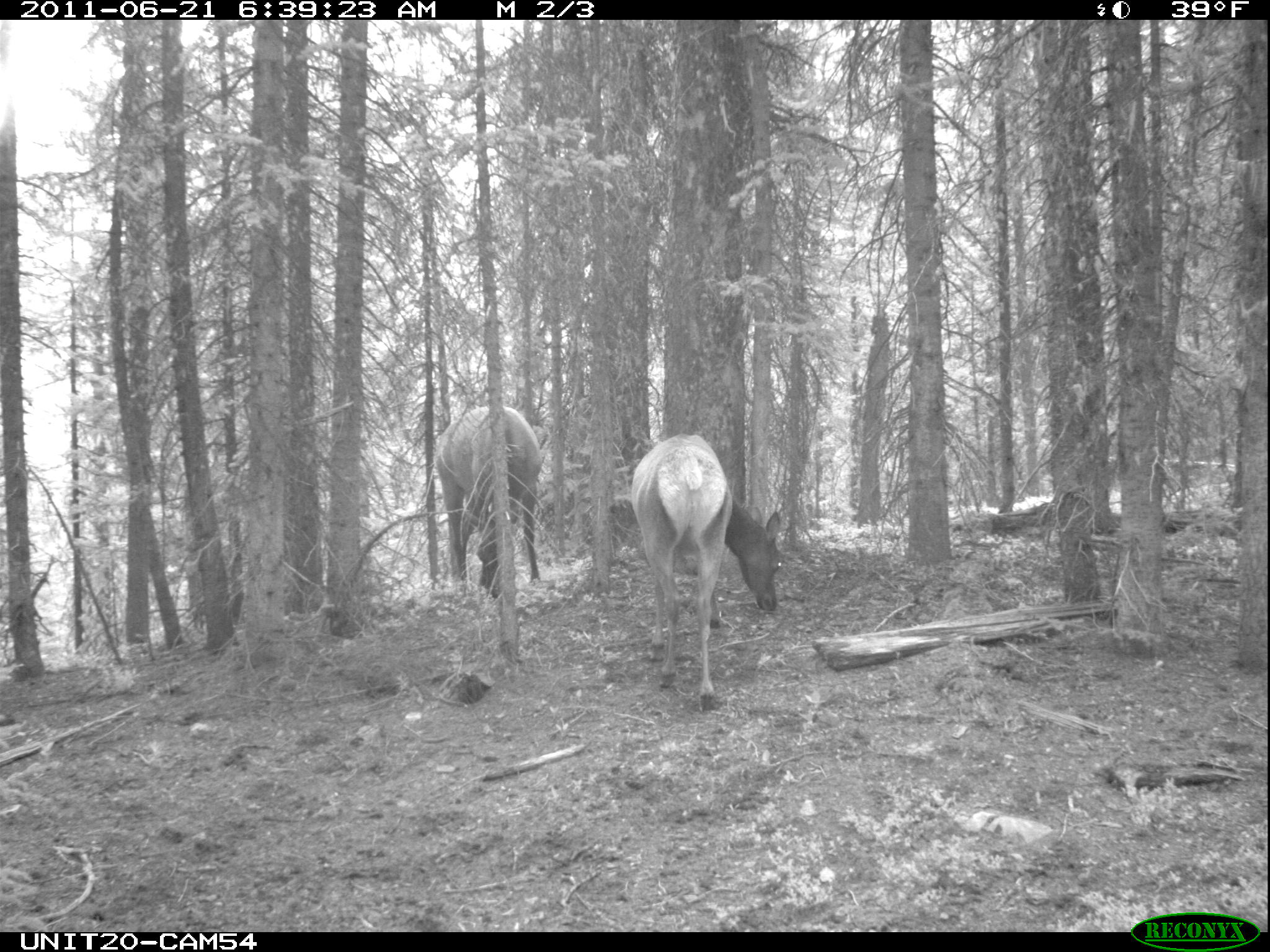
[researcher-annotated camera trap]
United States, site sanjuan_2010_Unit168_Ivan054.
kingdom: Animalia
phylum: Chordata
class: Mammalia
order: Artiodactyla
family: Cervidae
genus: Cervus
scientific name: Cervus elaphus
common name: red deer